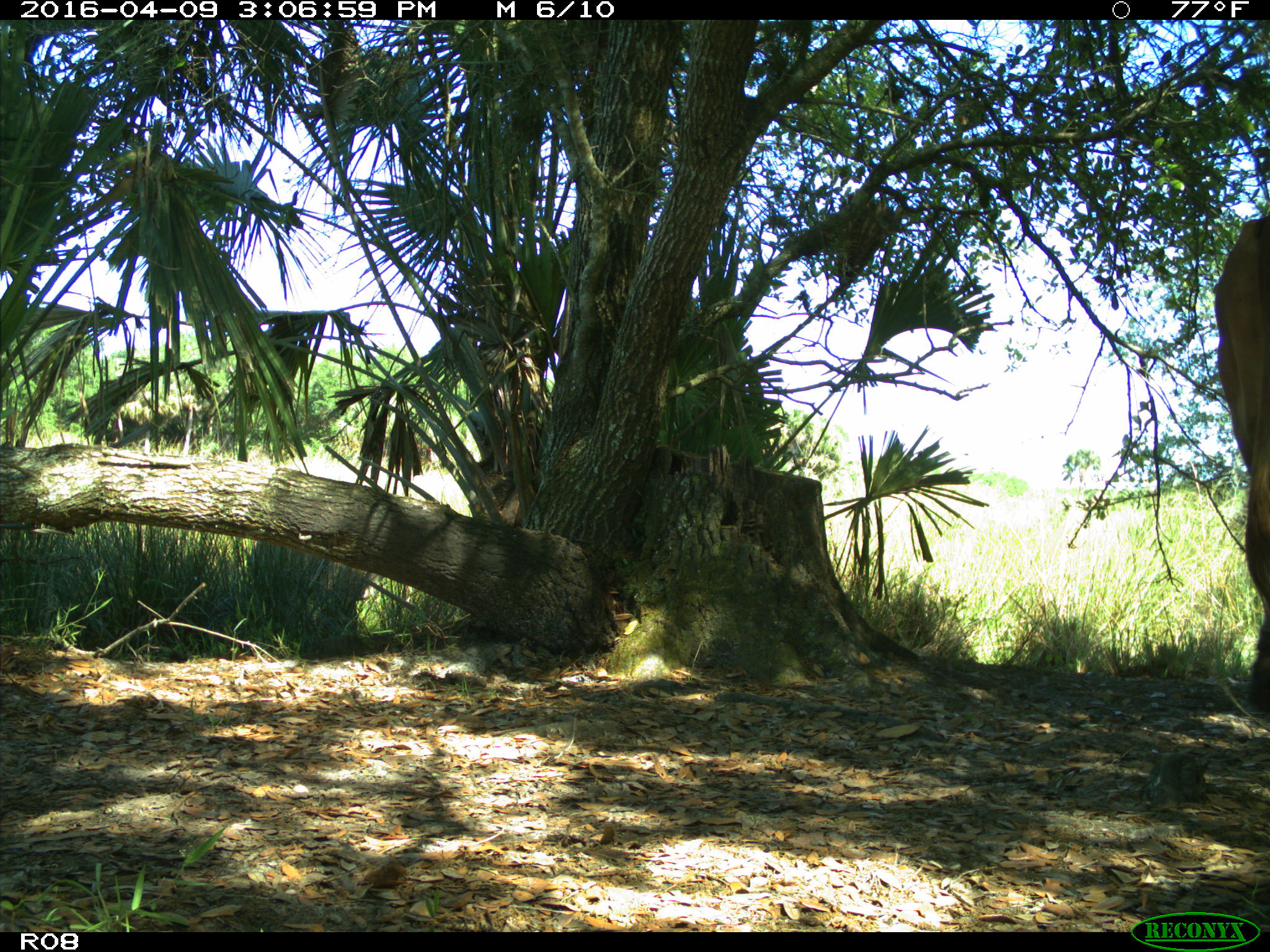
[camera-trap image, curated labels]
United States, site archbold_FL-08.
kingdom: Animalia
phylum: Chordata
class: Mammalia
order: Artiodactyla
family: Bovidae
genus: Bos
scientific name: Bos taurus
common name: domestic cow